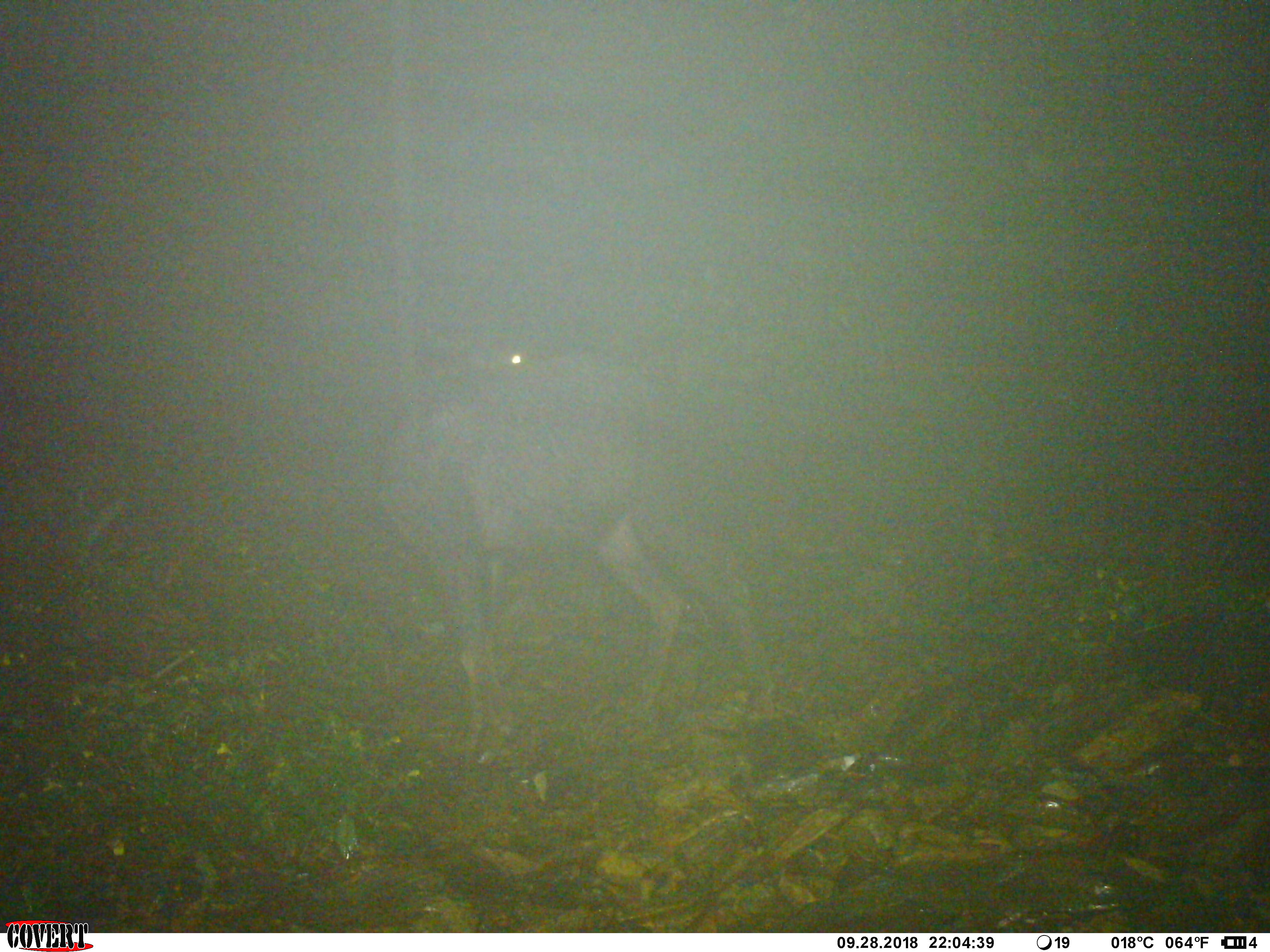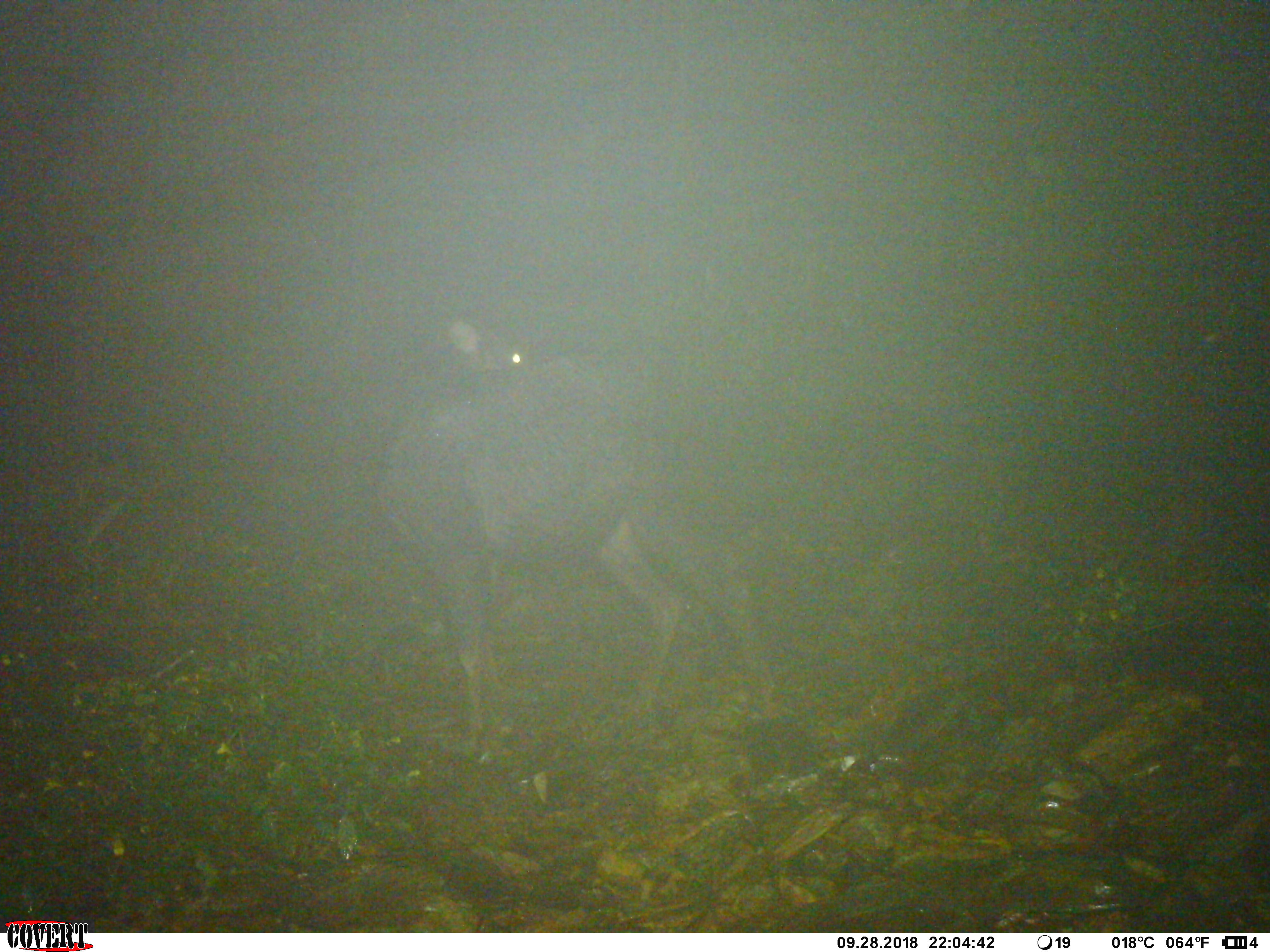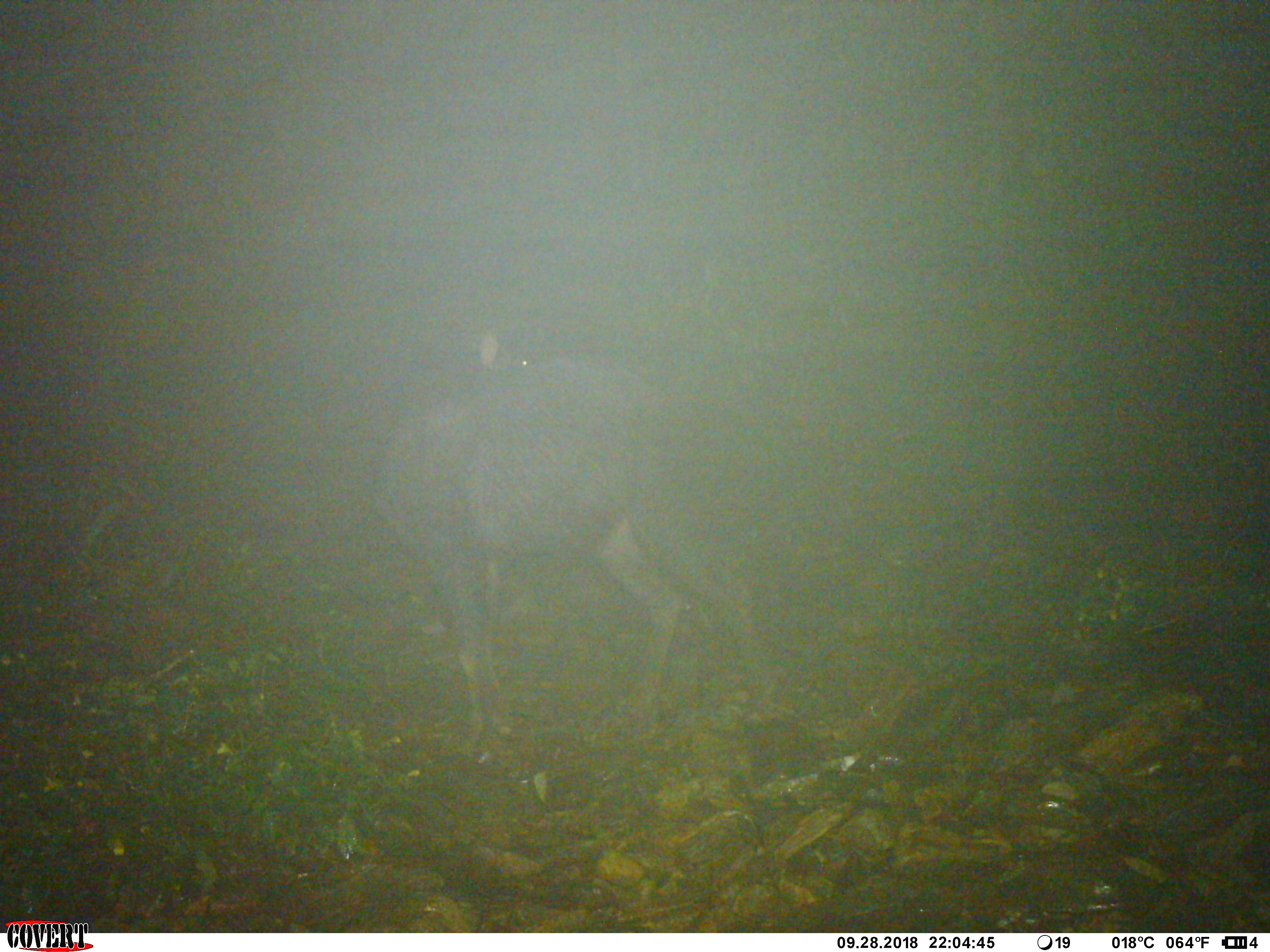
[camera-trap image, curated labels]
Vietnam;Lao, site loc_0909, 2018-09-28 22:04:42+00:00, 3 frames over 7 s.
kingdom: Animalia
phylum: Chordata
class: Mammalia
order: Artiodactyla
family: Bovidae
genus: Capricornis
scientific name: Capricornis sumatraensis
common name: chinese serow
Chinese serow (Capricornis sumatraensis). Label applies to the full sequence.